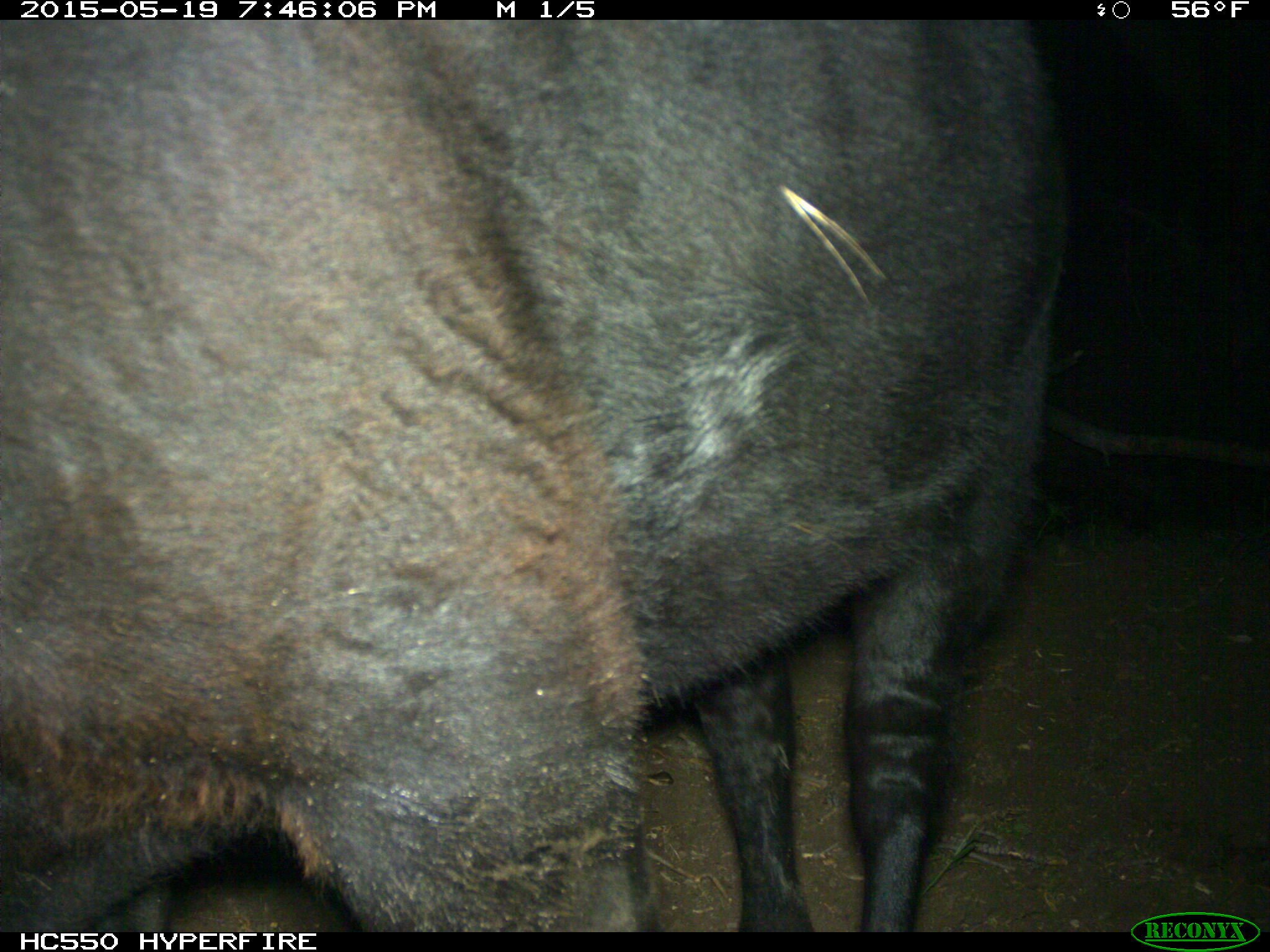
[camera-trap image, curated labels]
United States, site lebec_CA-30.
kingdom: Animalia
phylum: Chordata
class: Mammalia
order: Artiodactyla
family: Bovidae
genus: Bos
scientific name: Bos taurus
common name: domestic cow